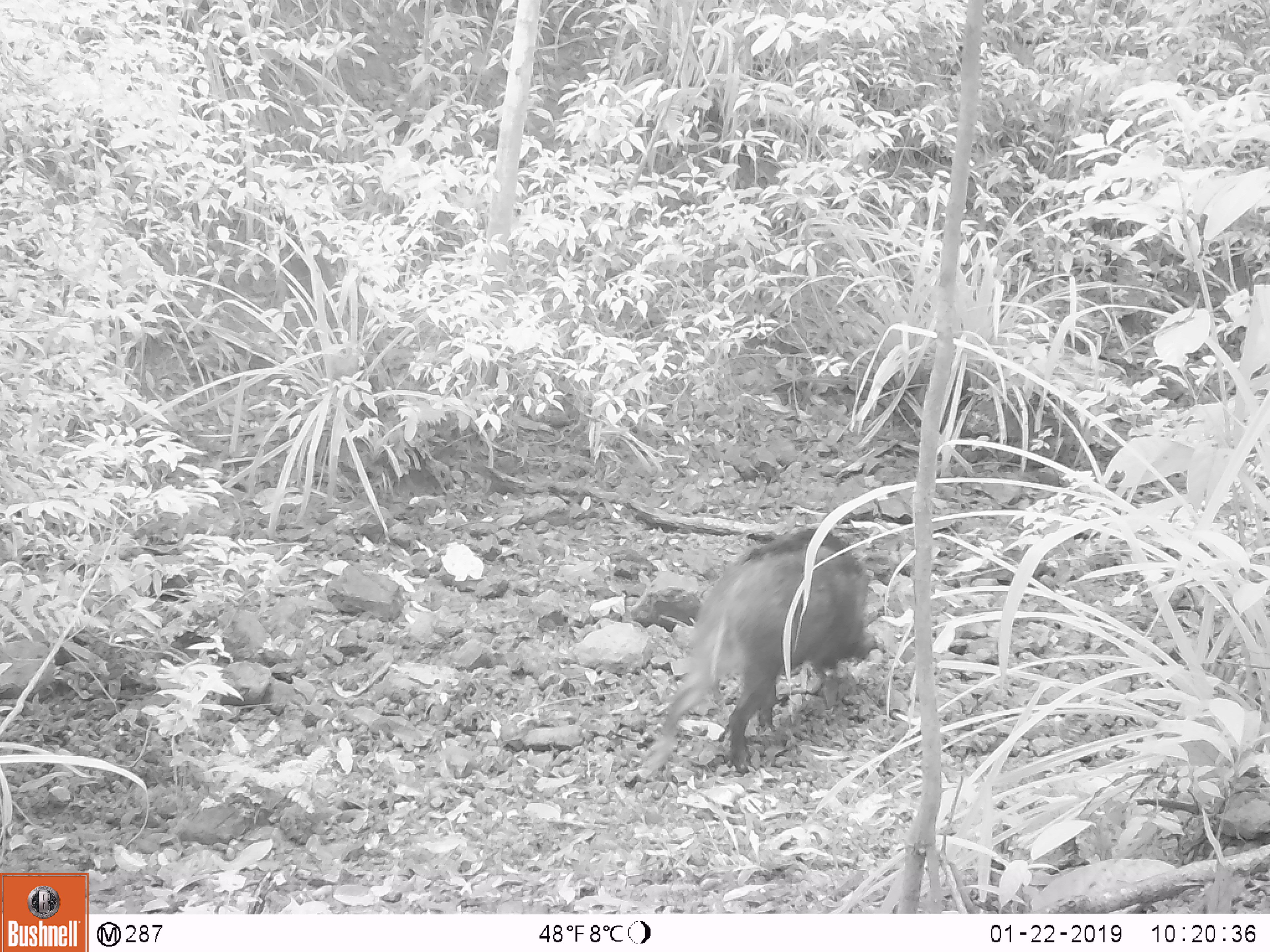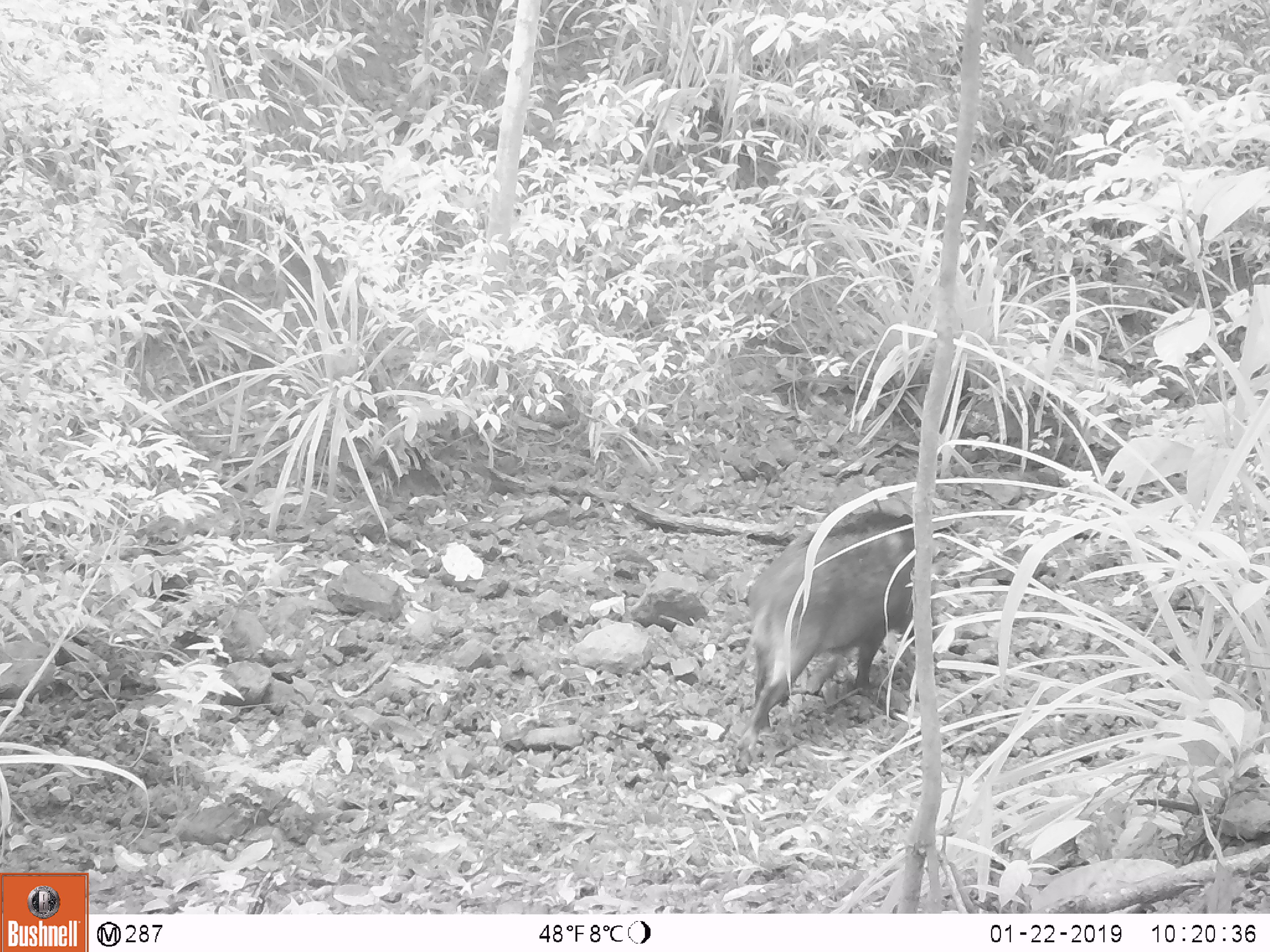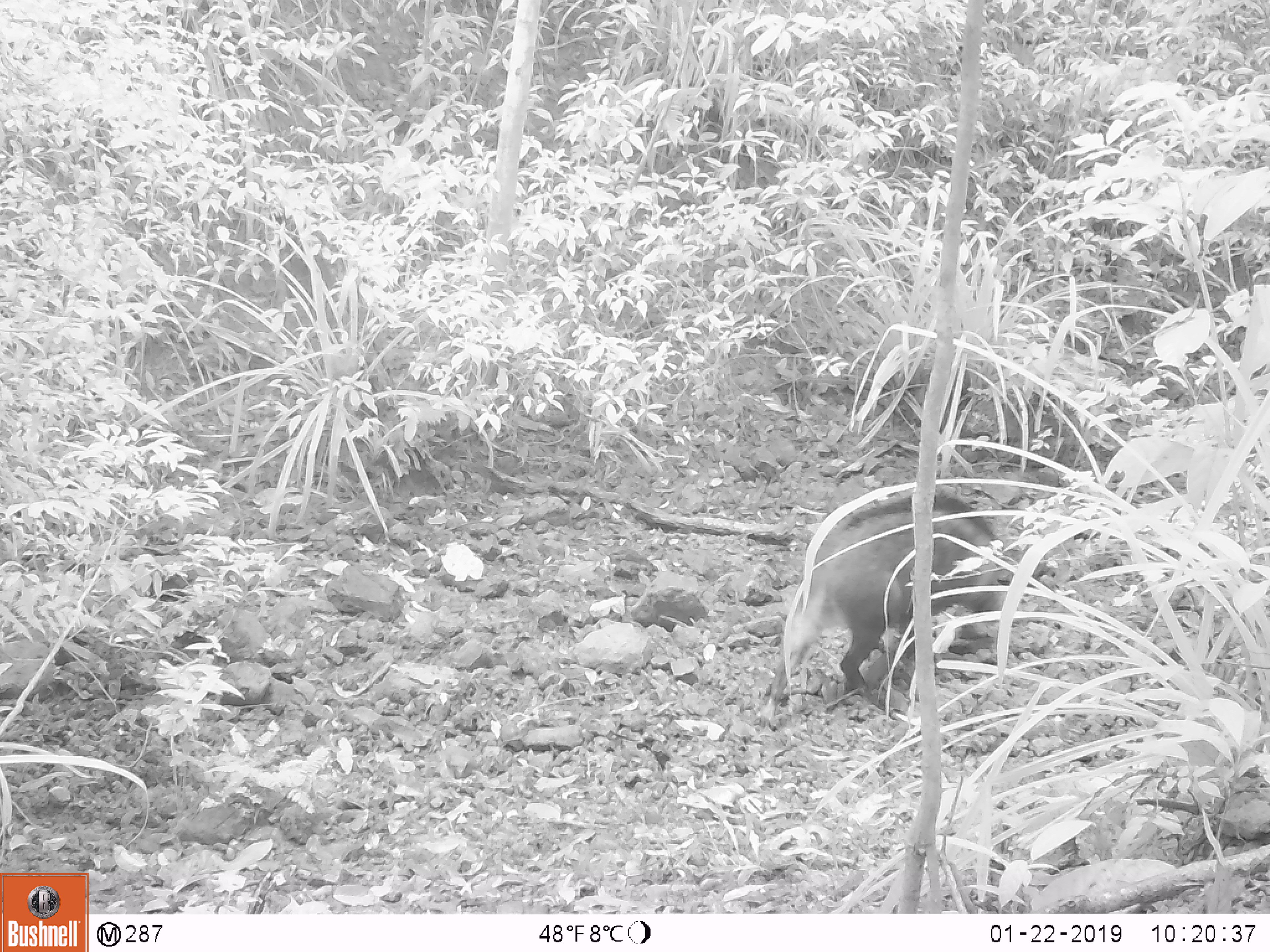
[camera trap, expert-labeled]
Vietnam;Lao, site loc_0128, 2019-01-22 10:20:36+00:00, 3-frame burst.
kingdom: Animalia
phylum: Chordata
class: Mammalia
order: Artiodactyla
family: Suidae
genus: Sus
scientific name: Sus scrofa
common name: eurasian wild pig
Eurasian wild pig (Sus scrofa). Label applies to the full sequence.